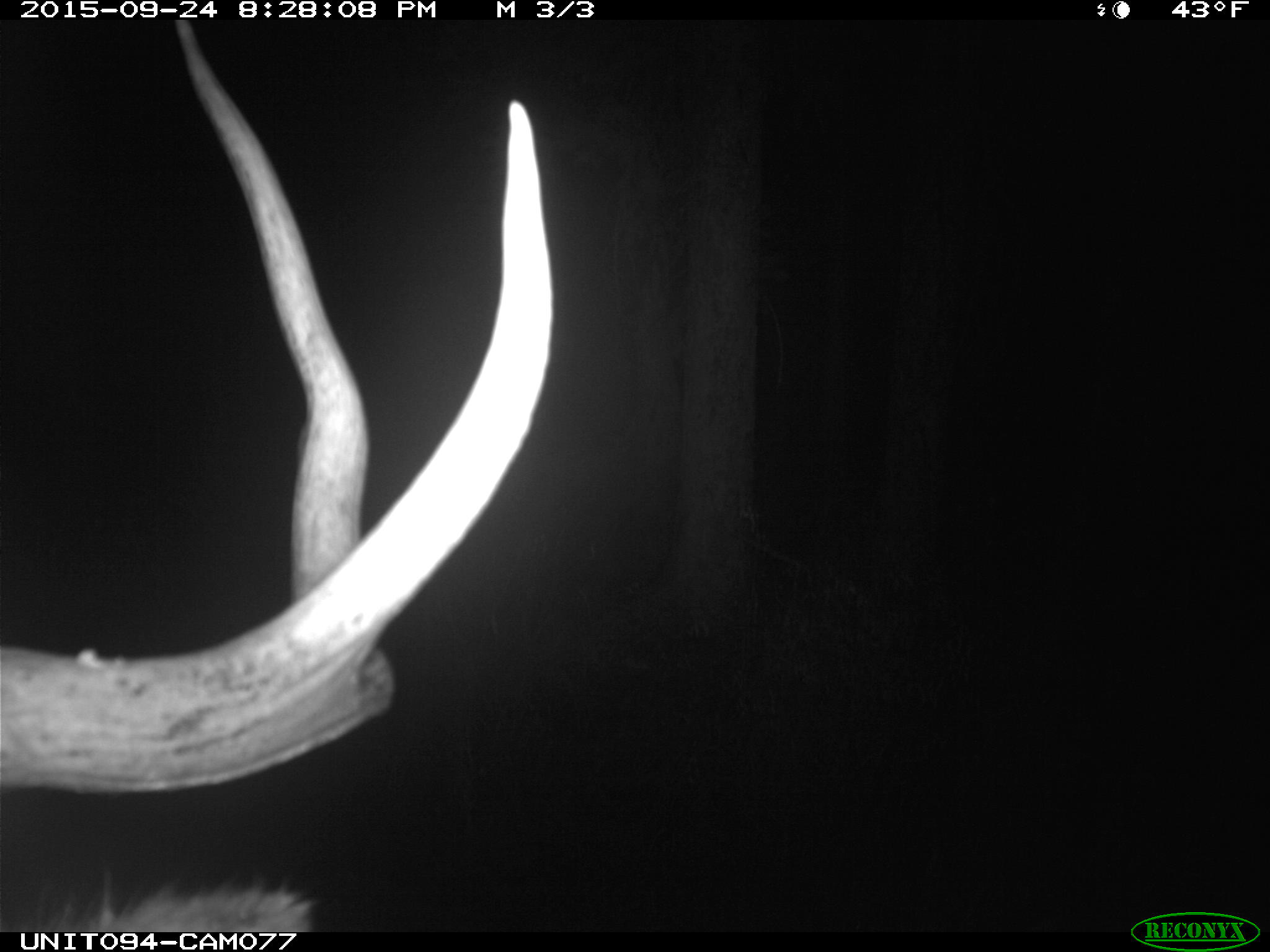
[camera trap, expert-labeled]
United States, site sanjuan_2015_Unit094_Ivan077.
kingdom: Animalia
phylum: Chordata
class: Mammalia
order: Artiodactyla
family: Cervidae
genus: Cervus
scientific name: Cervus elaphus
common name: red deer